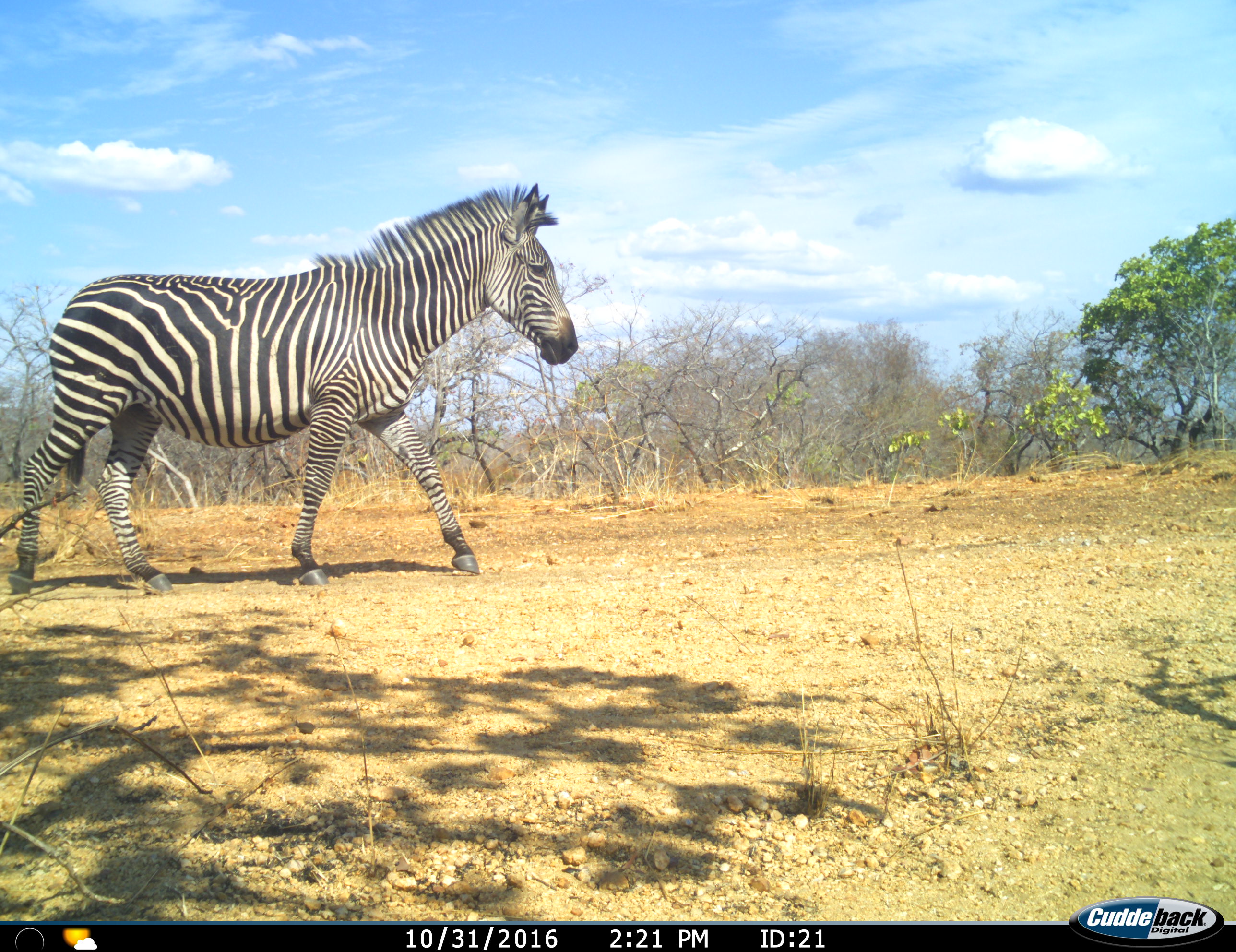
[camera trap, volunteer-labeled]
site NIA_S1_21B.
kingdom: Animalia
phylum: Chordata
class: Mammalia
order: Perissodactyla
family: Equidae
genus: Equus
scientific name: Equus quagga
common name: plains zebra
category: zebraplains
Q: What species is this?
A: Zebraplains (plains zebra) (Equus quagga).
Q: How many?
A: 1.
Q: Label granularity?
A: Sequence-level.